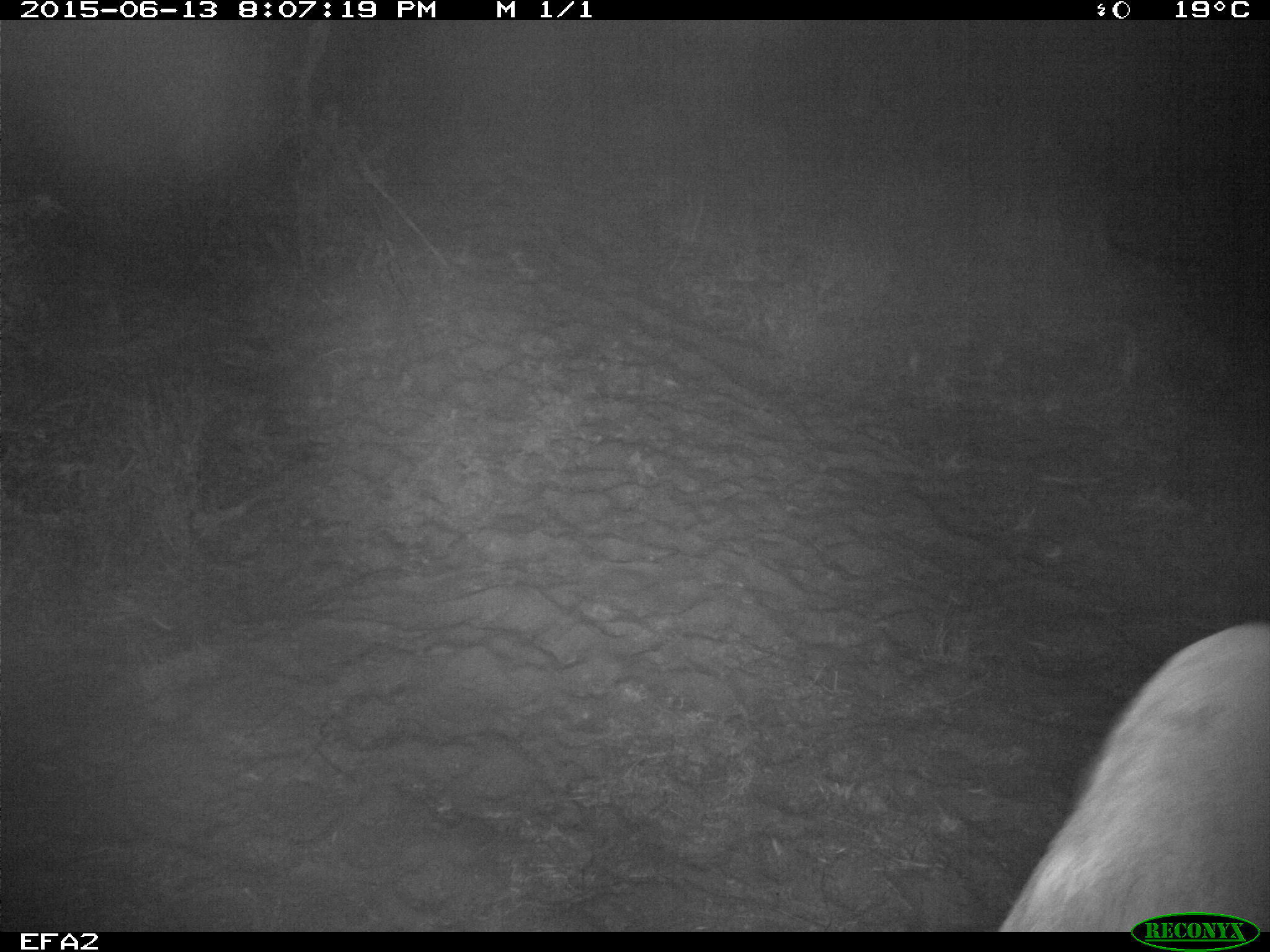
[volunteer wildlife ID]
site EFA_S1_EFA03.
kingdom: Animalia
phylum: Chordata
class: Mammalia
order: Proboscidea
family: Elephantidae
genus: Loxodonta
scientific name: Loxodonta africana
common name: african bush elephant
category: elephant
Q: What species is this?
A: Elephant (african bush elephant) (Loxodonta africana).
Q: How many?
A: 1.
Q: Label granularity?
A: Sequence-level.